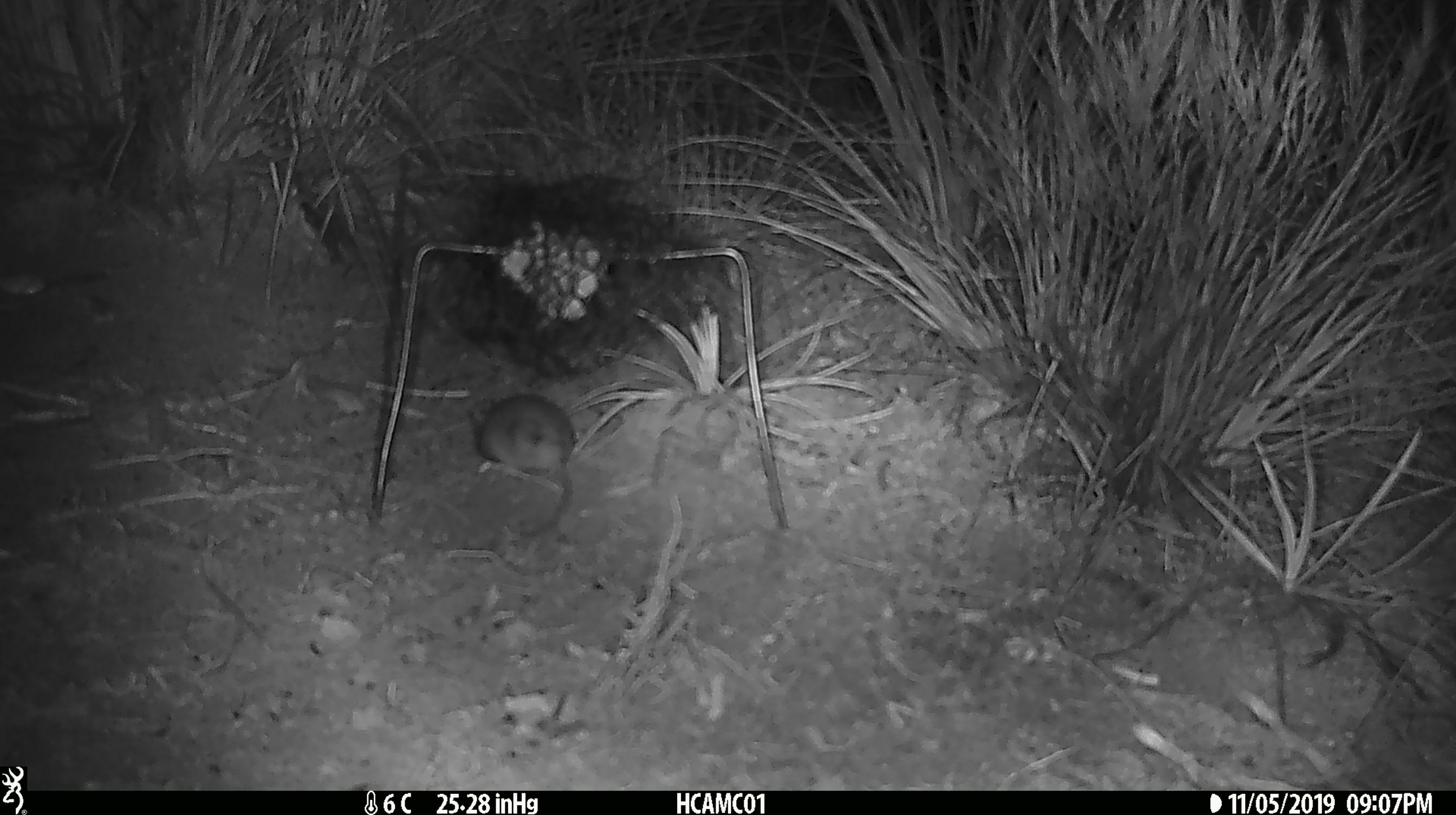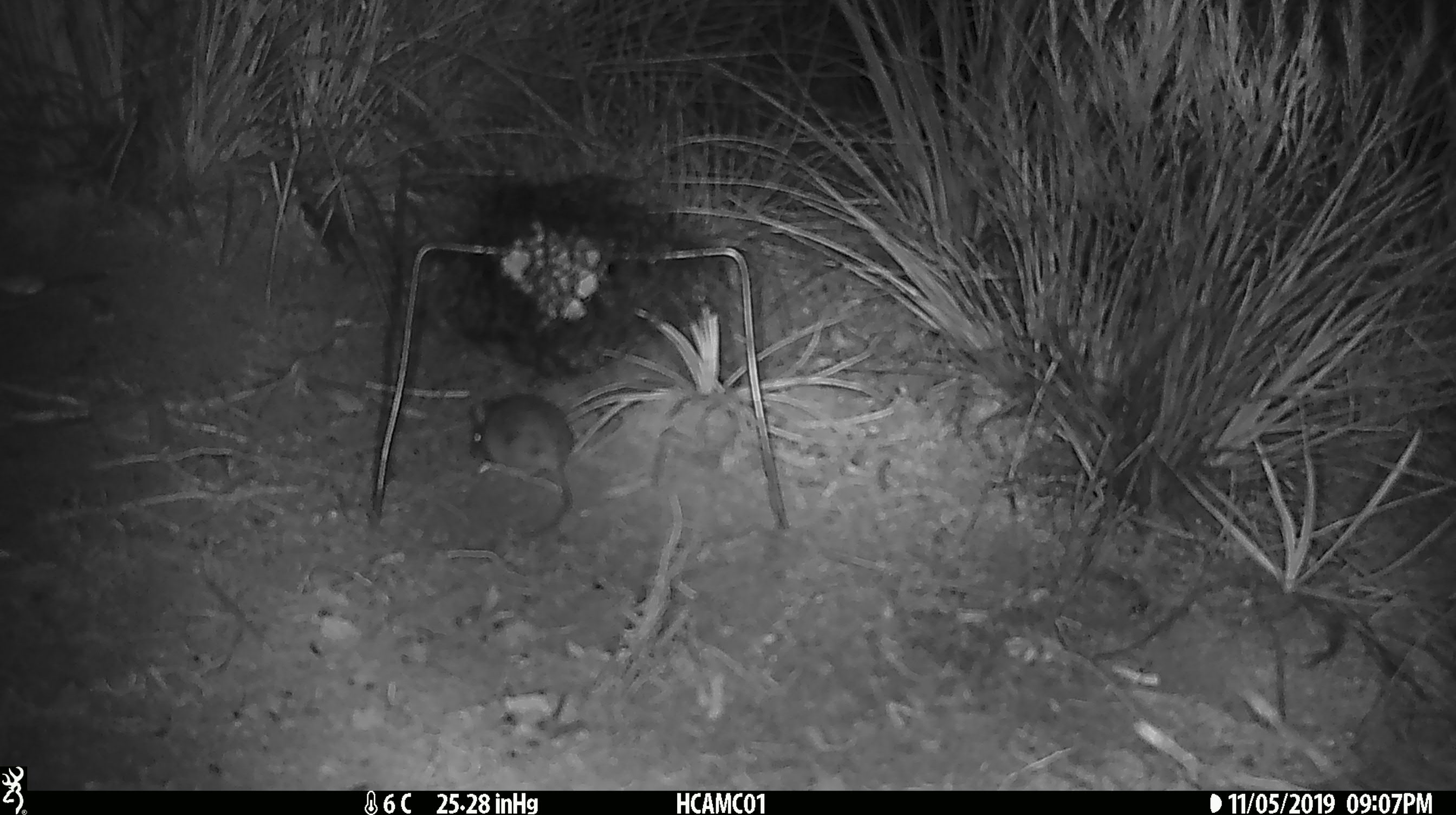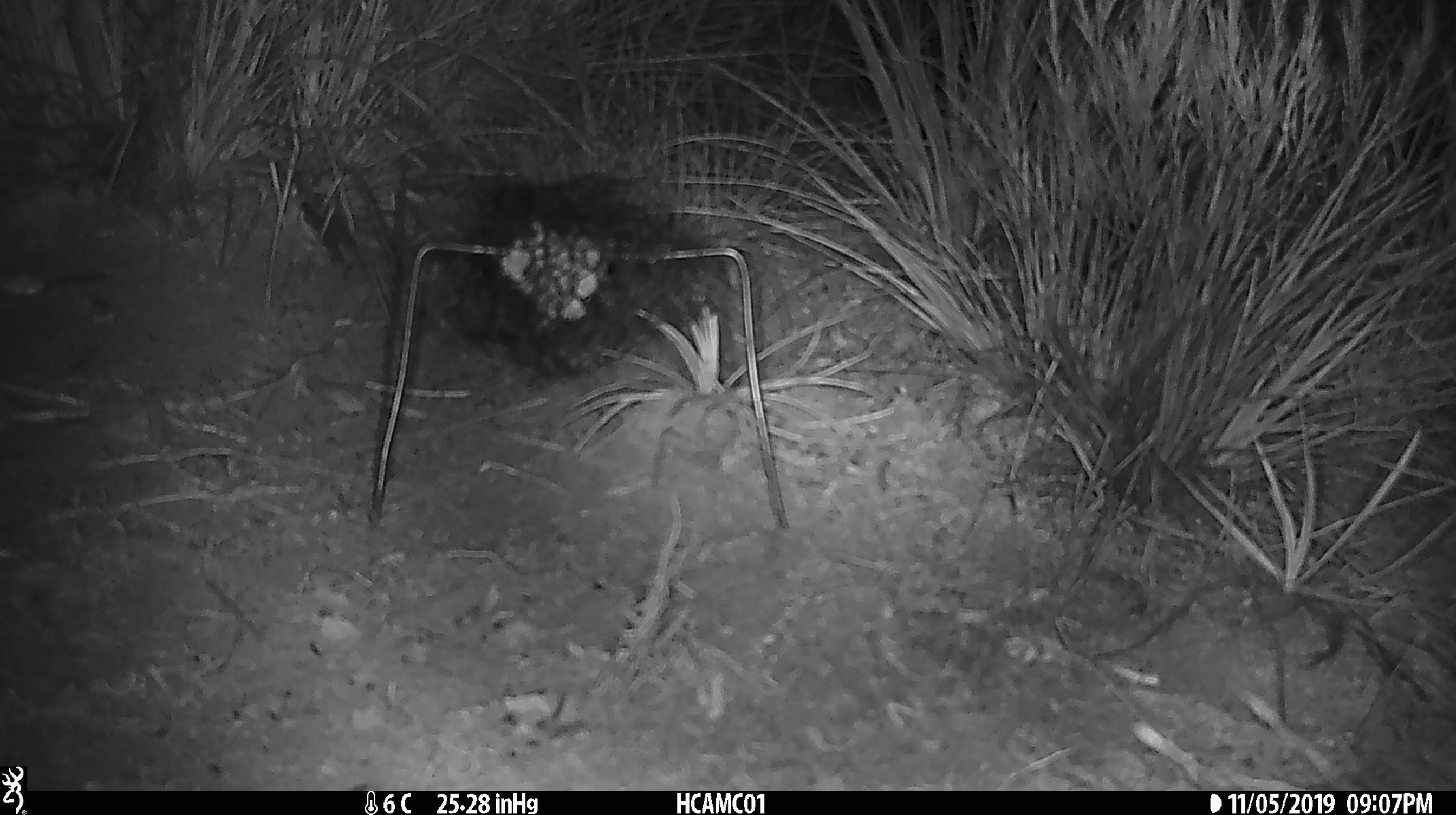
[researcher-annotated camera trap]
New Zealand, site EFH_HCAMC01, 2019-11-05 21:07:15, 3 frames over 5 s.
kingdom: Animalia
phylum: Chordata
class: Mammalia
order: Rodentia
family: Muridae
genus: Mus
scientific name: Mus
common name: mouse